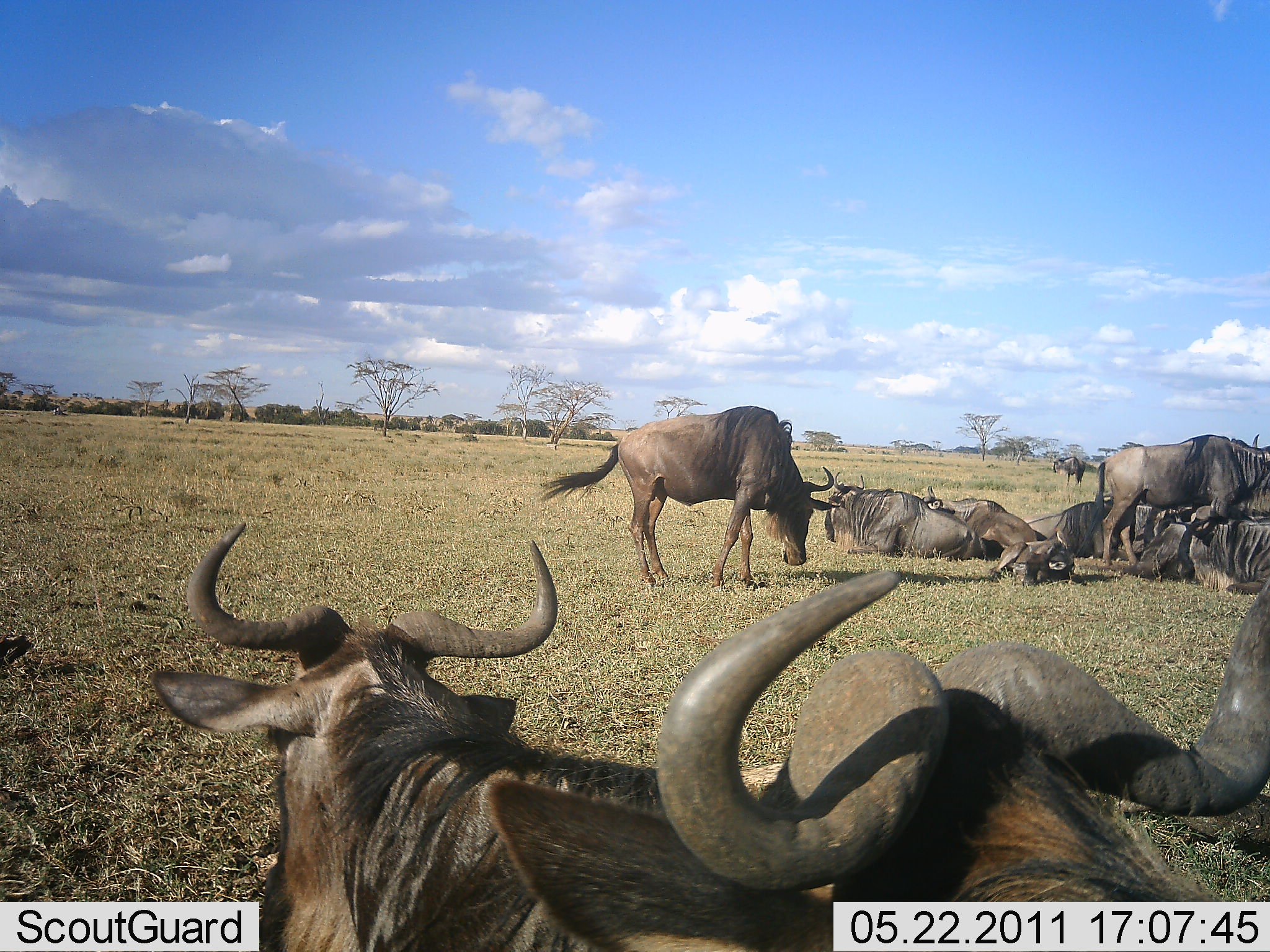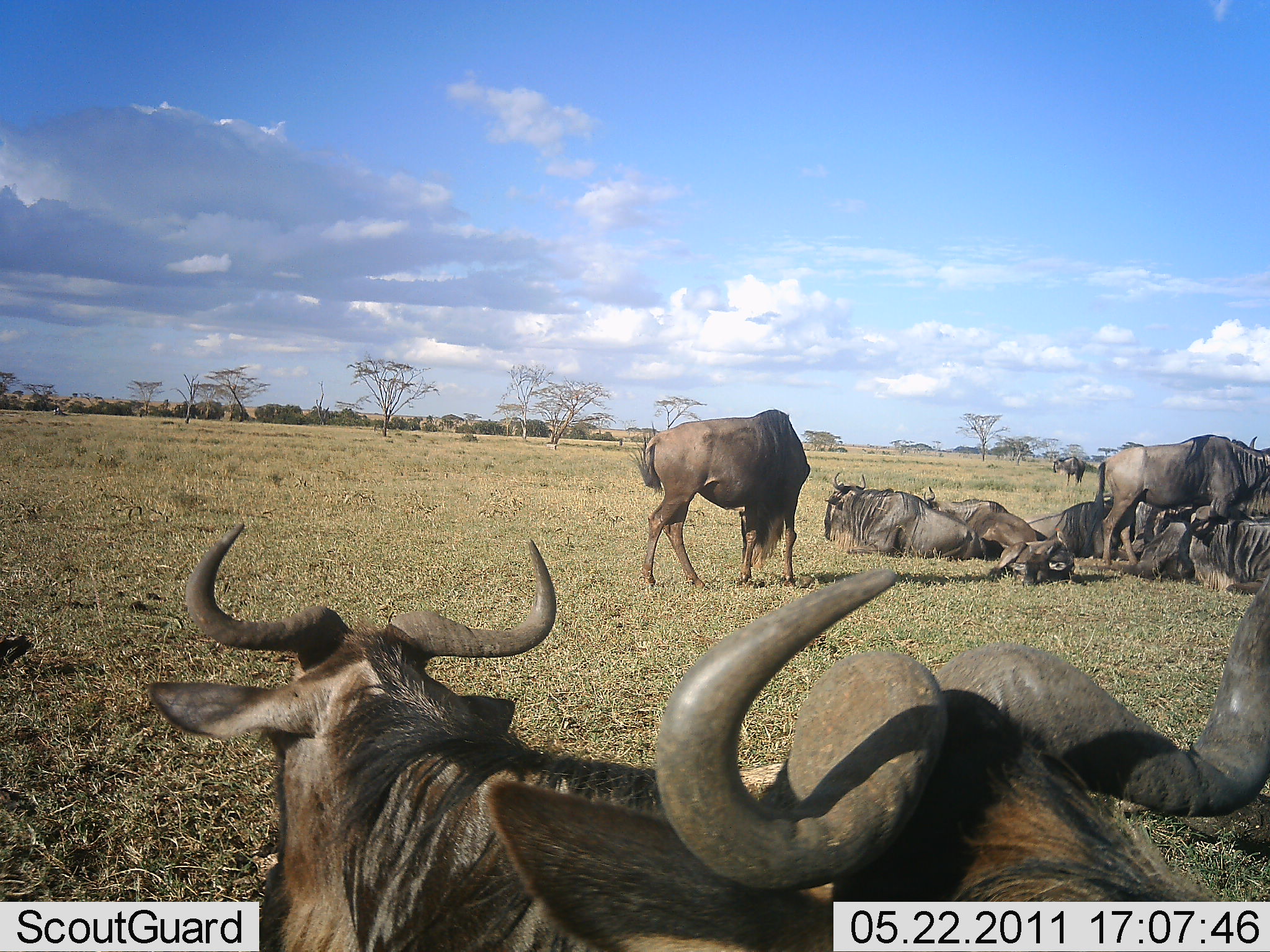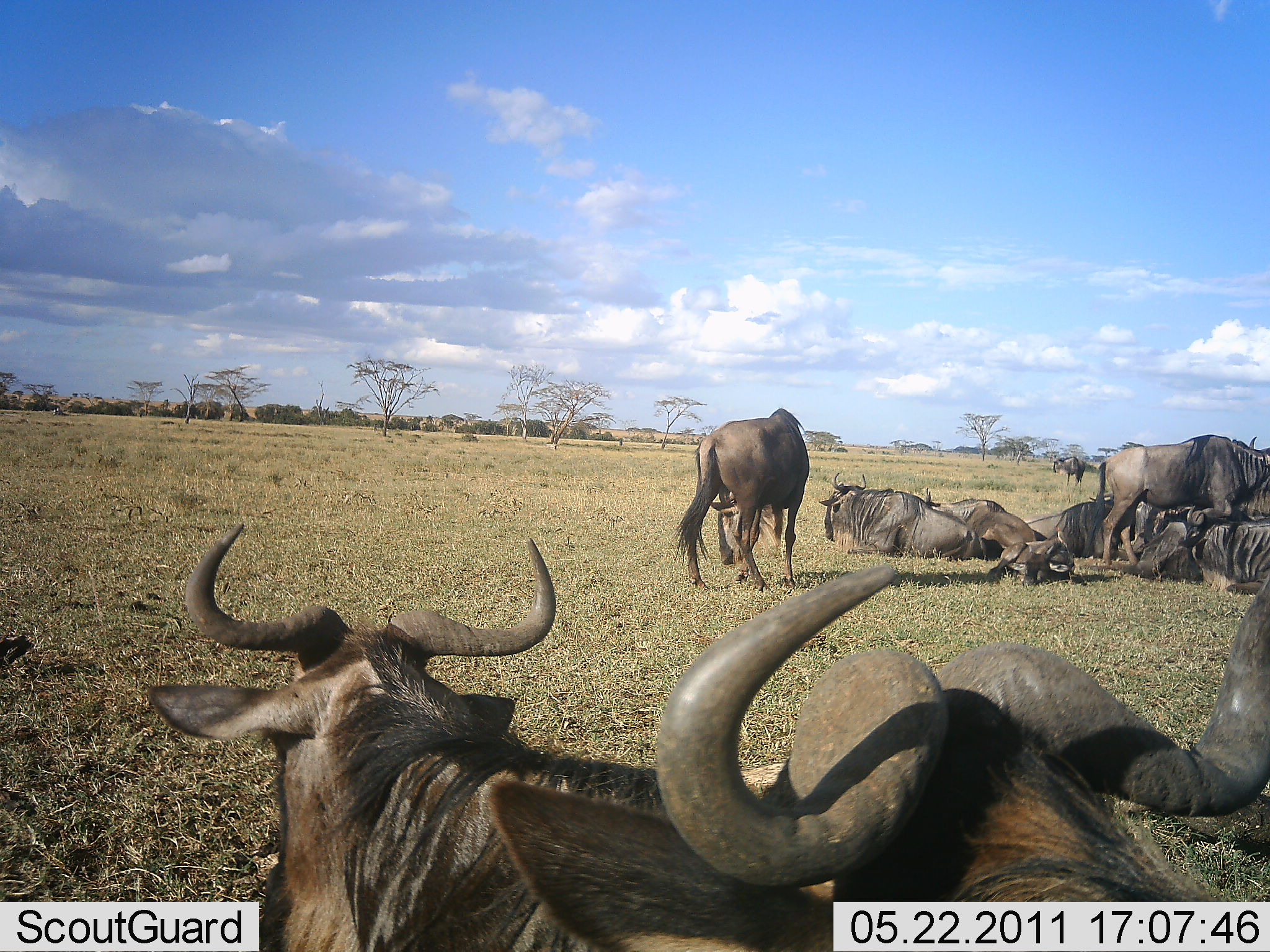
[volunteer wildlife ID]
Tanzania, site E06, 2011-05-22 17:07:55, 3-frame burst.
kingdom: Animalia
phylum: Chordata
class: Mammalia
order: Artiodactyla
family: Bovidae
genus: Connochaetes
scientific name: Connochaetes taurinus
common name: blue wildebeest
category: wildebeest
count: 9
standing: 75%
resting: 83%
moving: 8%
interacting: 8%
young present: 25%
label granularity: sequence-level